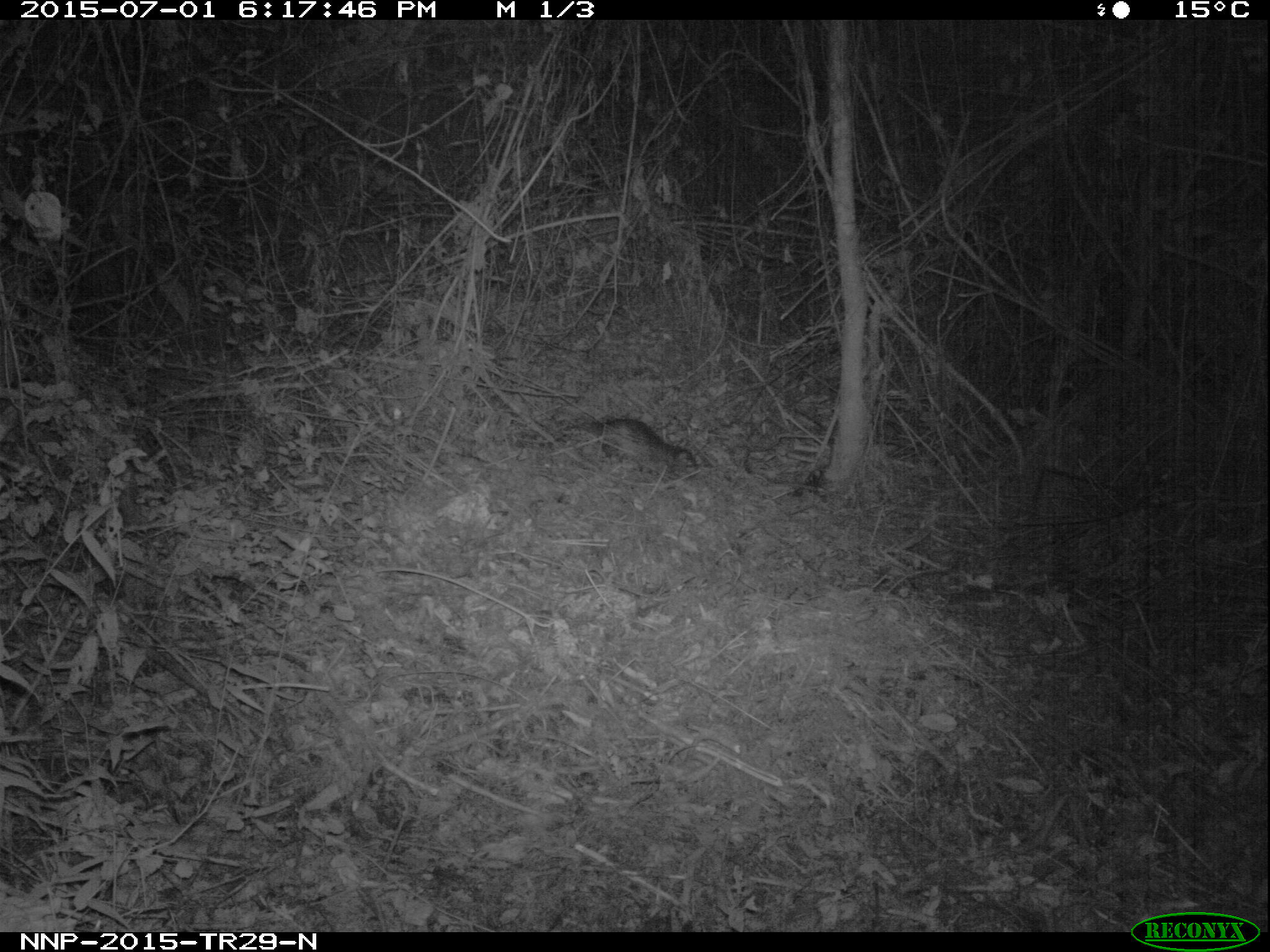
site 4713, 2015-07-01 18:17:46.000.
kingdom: Animalia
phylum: Chordata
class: Mammalia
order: Rodentia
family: Hystricidae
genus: Atherurus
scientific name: Atherurus africanus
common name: african brush-tailed porcupine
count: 1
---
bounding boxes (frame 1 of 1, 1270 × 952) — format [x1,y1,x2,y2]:
atherurus africanus: [584,417,701,474]